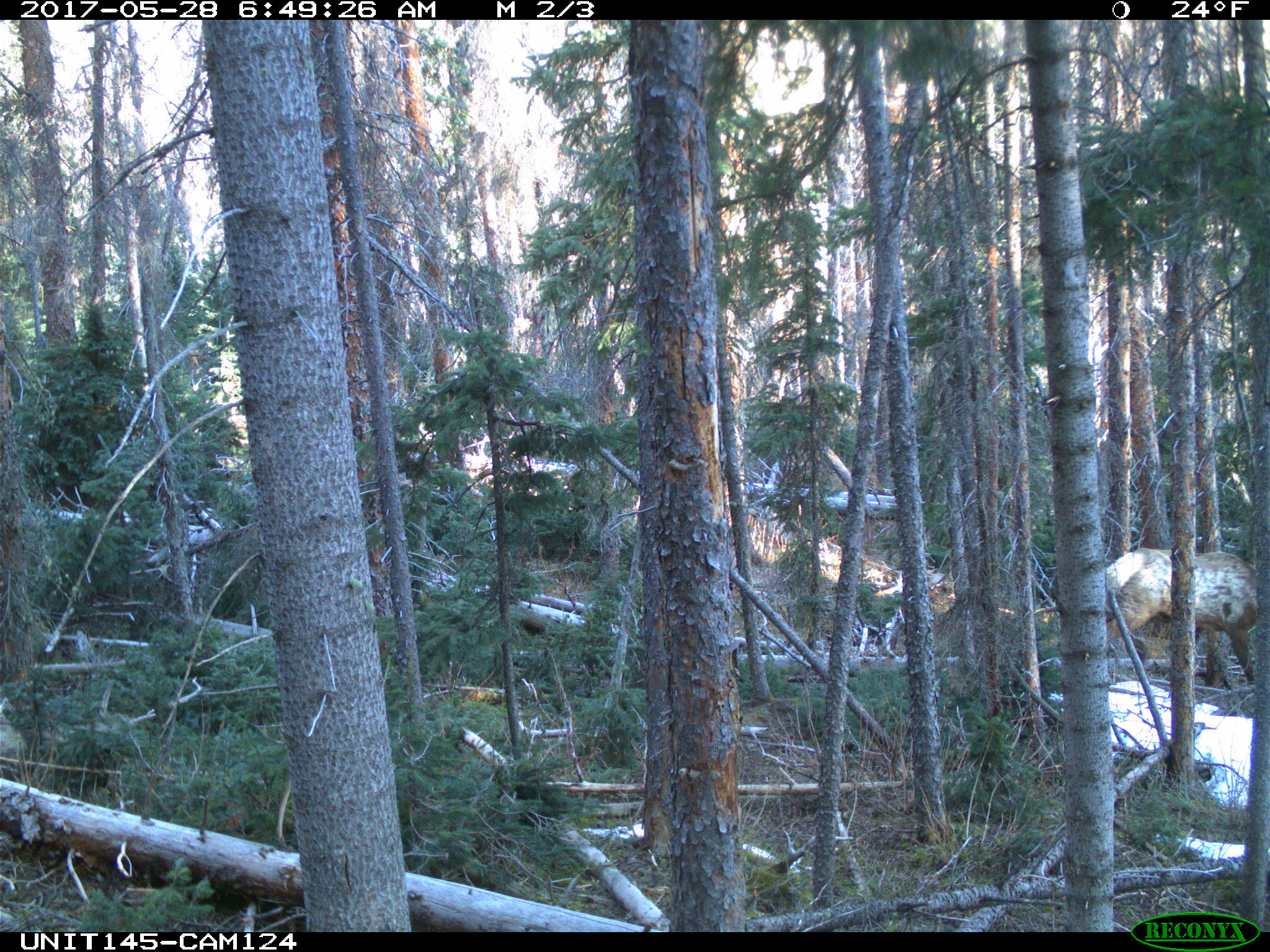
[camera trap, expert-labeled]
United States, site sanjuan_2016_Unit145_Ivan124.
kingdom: Animalia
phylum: Chordata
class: Mammalia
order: Artiodactyla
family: Cervidae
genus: Cervus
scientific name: Cervus elaphus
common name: red deer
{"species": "Cervus elaphus (red deer)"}